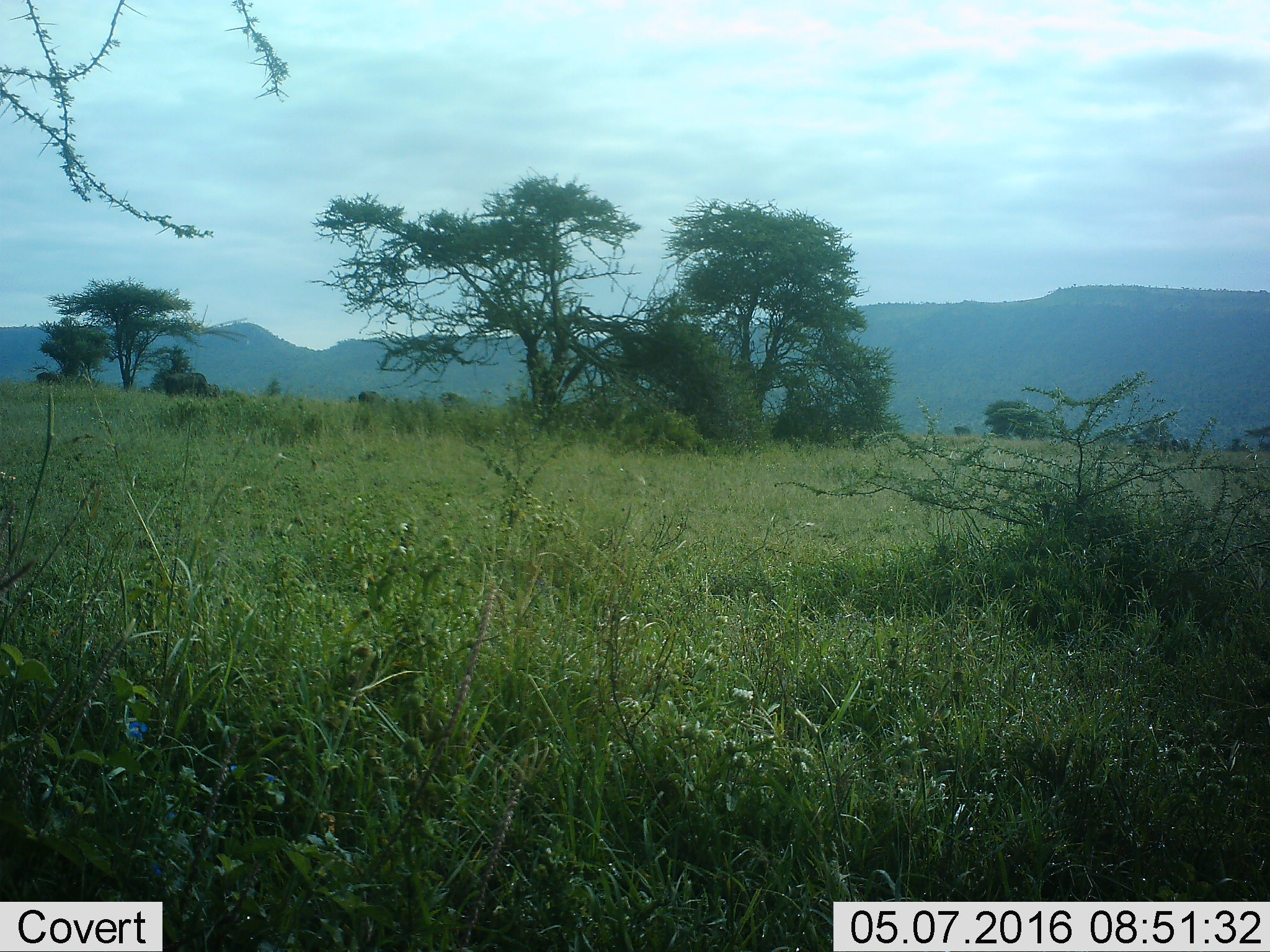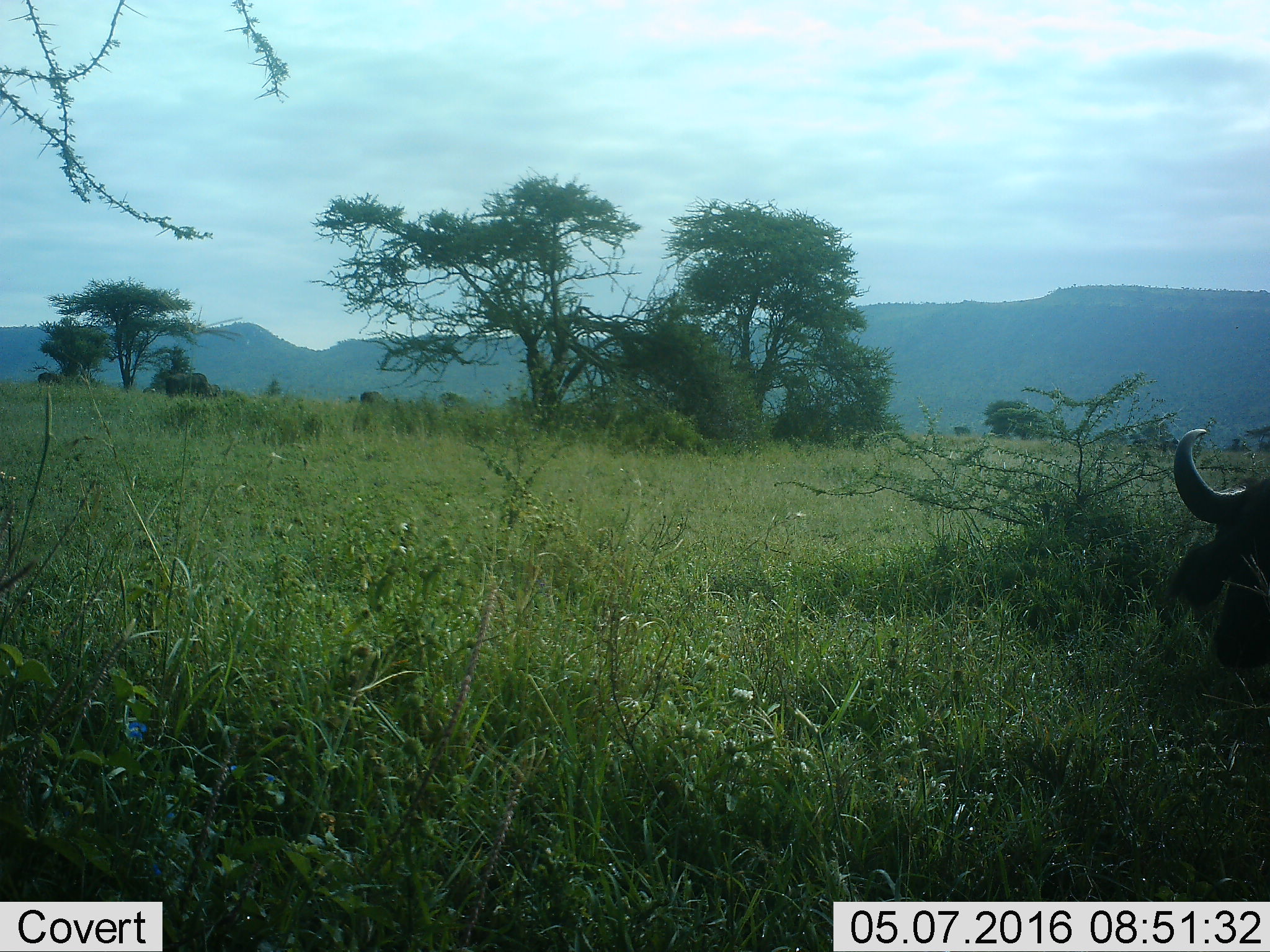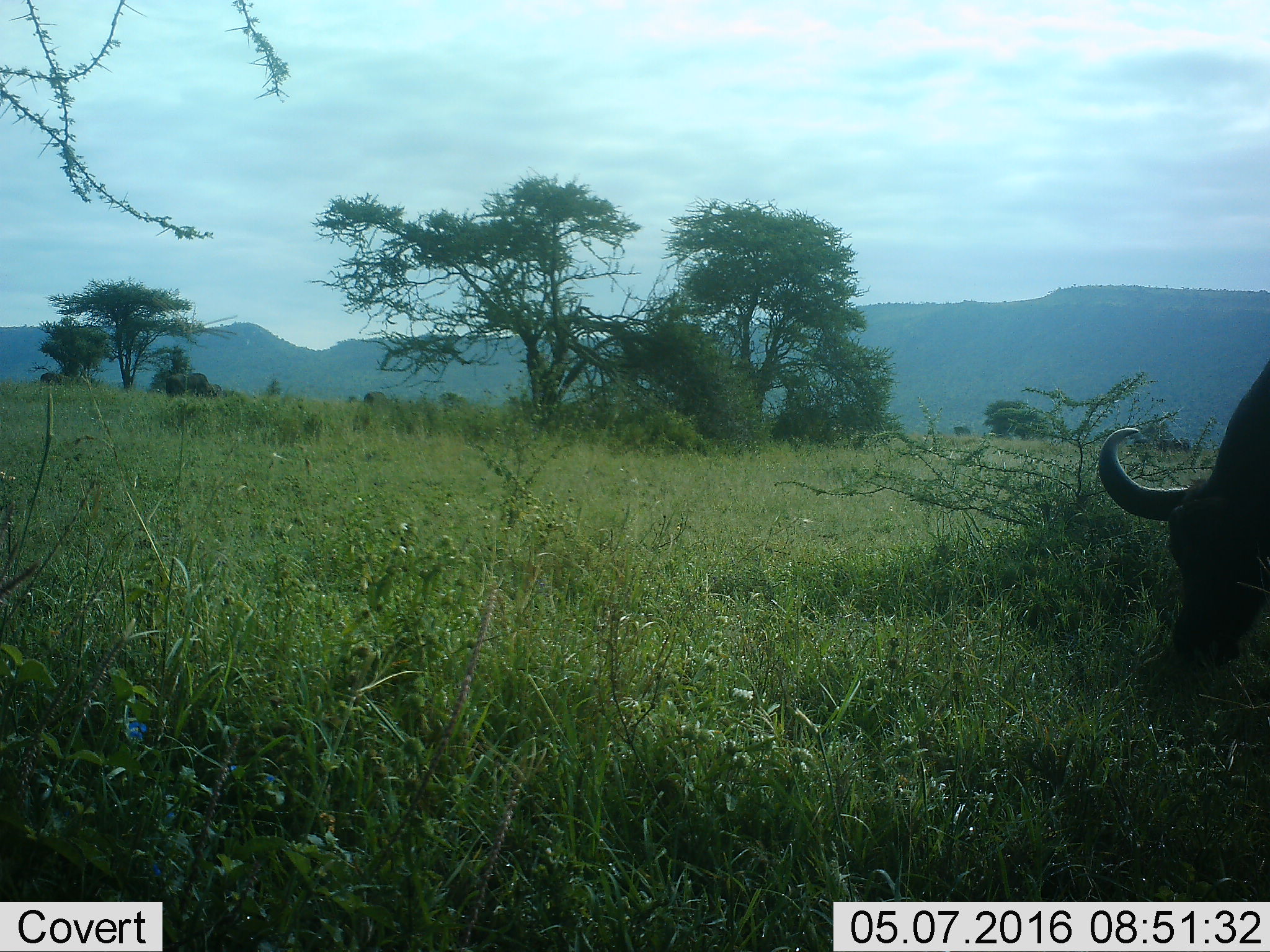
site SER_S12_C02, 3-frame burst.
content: unidentified animal